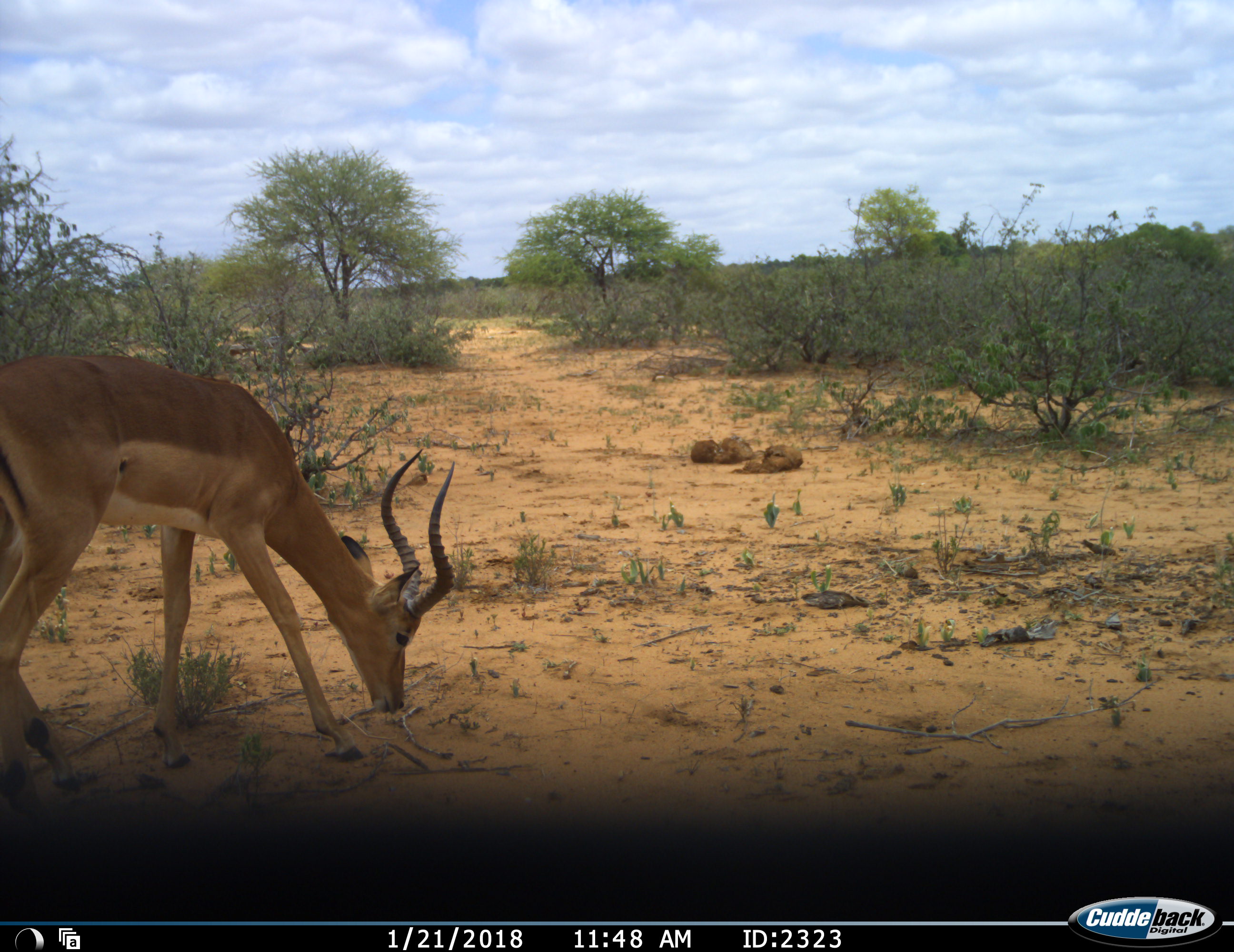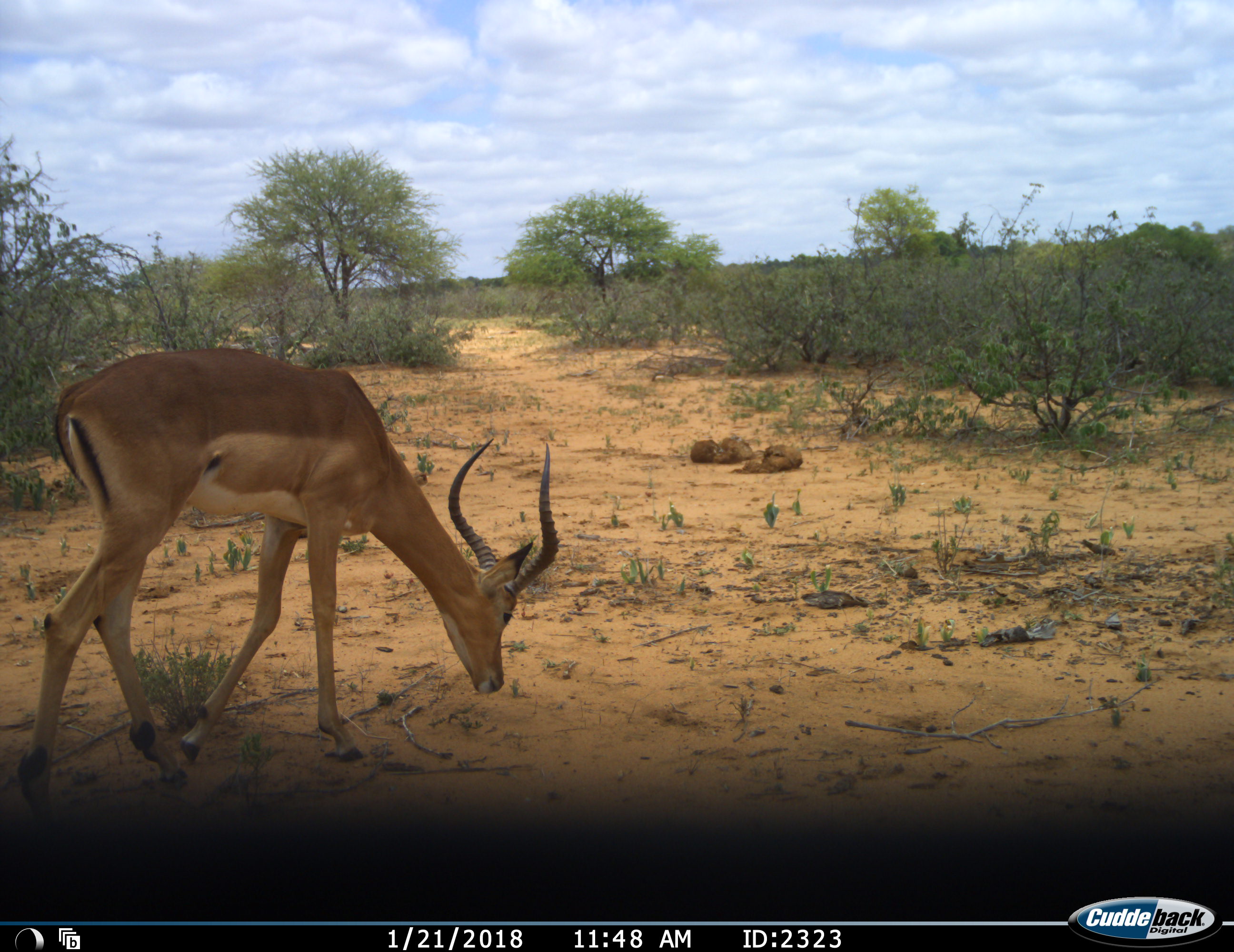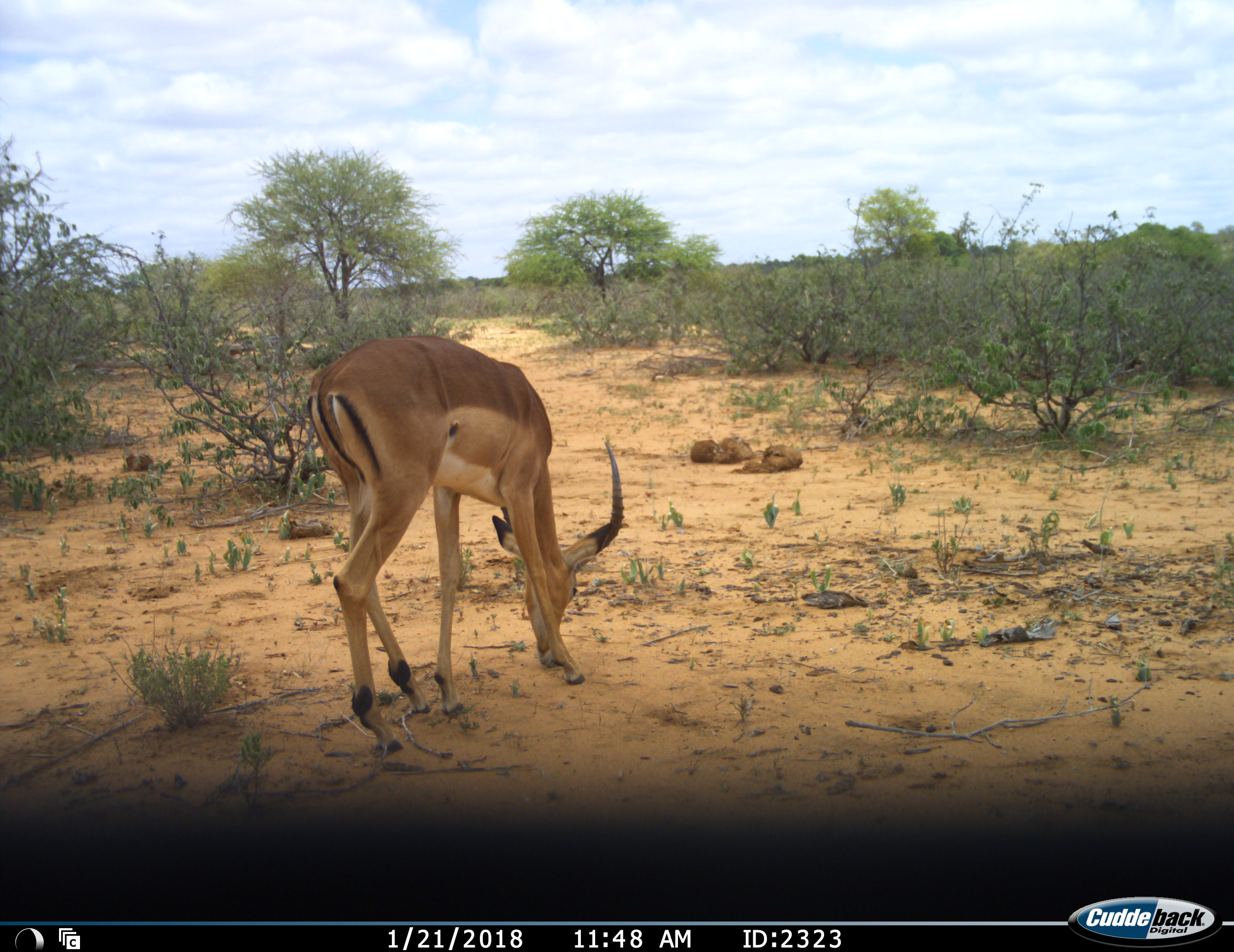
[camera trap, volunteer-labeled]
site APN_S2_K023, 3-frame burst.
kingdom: Animalia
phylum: Chordata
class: Mammalia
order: Artiodactyla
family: Bovidae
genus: Aepyceros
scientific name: Aepyceros melampus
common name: impala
Impala (Aepyceros melampus), count 1. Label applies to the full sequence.